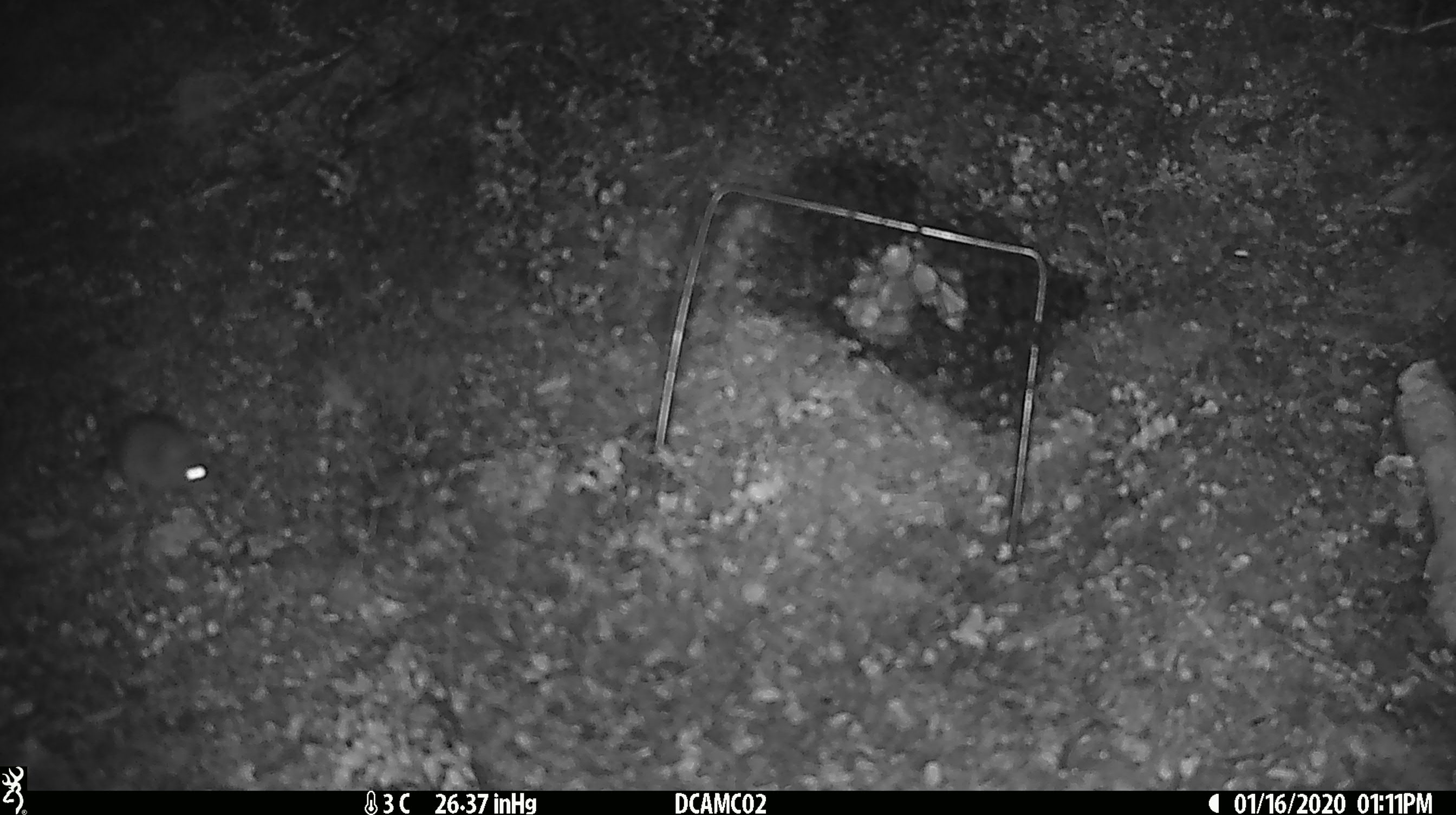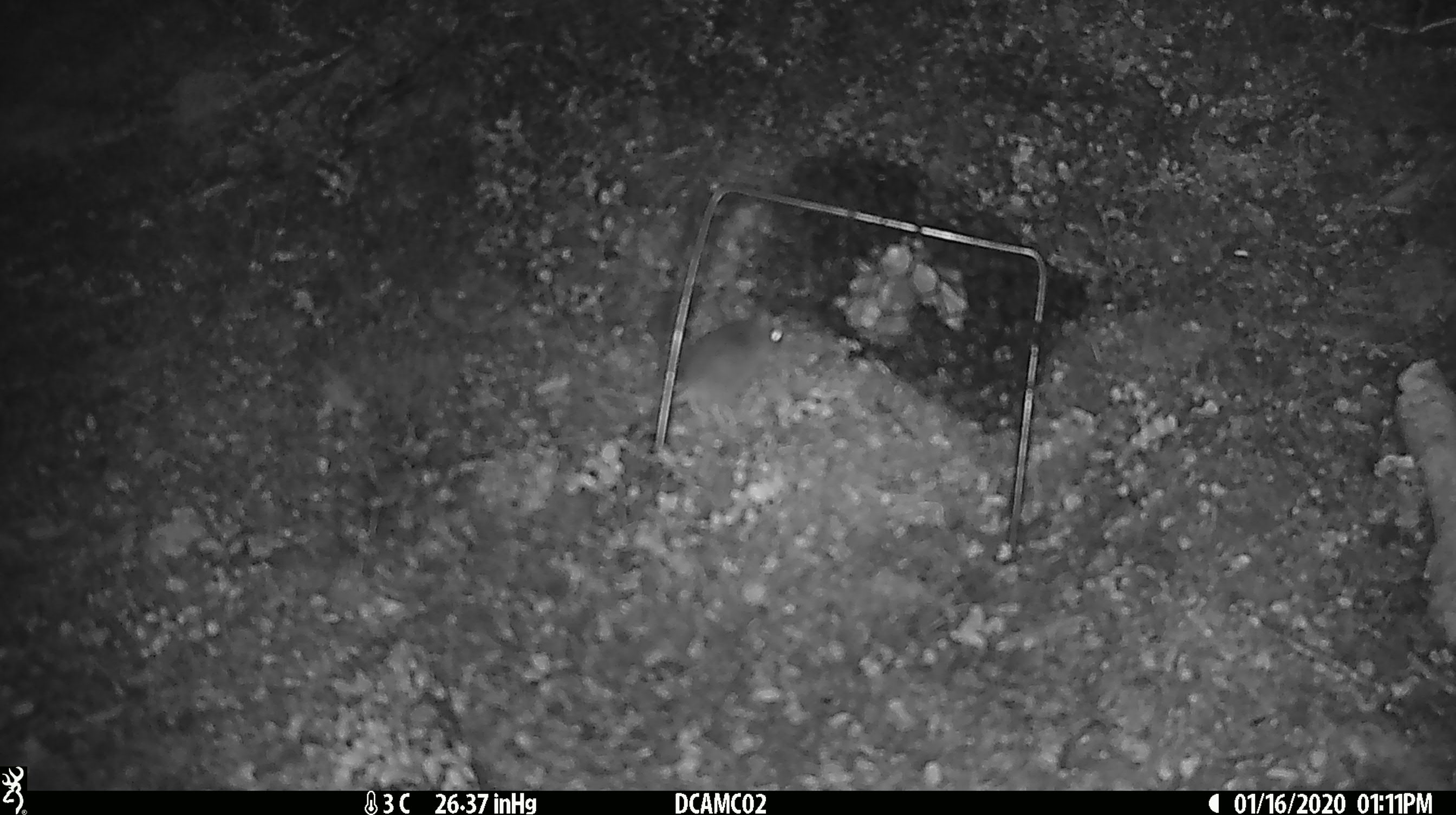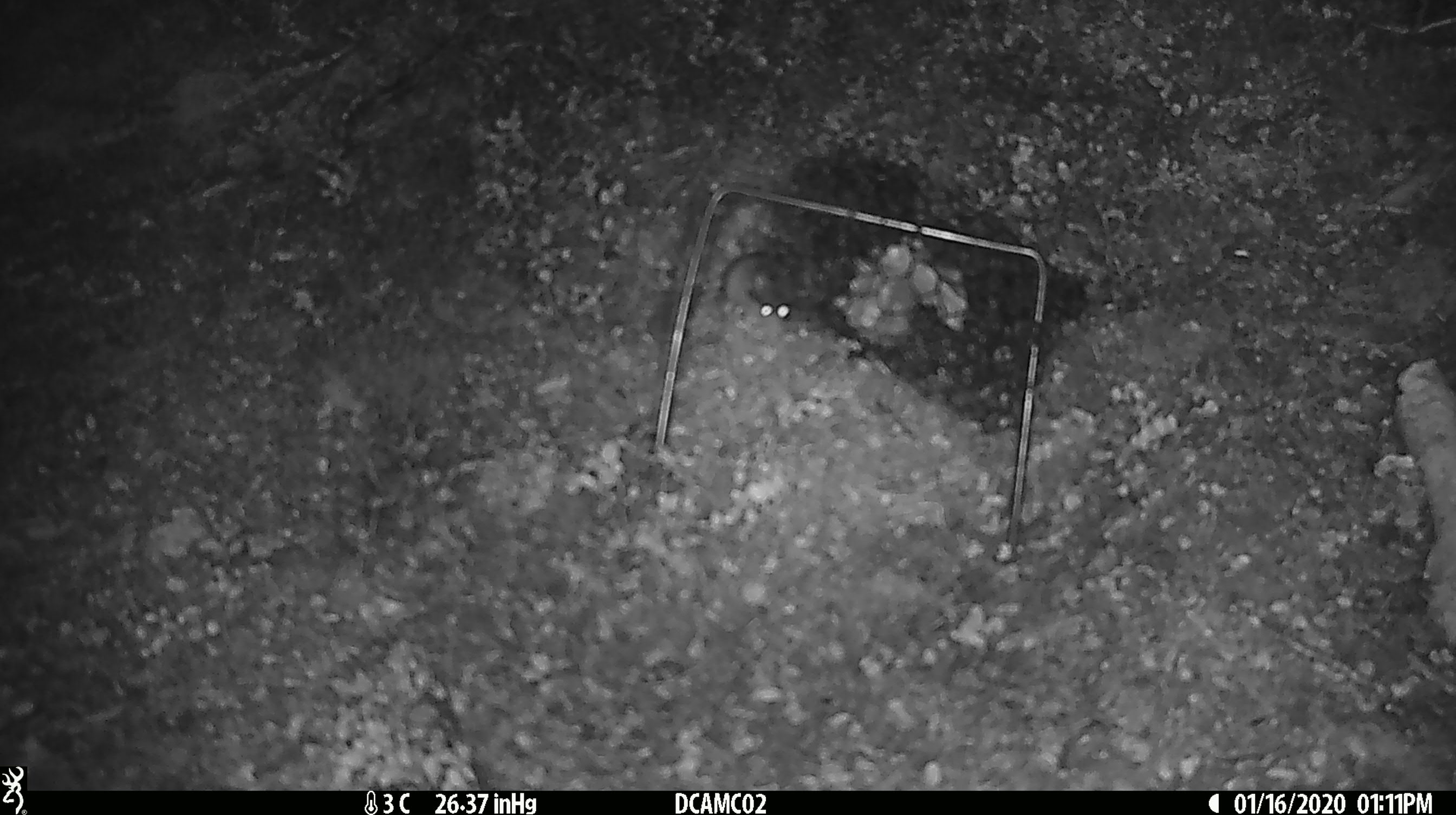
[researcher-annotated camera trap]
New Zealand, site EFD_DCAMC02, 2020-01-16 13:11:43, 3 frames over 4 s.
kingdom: Animalia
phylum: Chordata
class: Mammalia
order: Rodentia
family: Muridae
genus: Mus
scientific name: Mus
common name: mouse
Mouse (Mus).